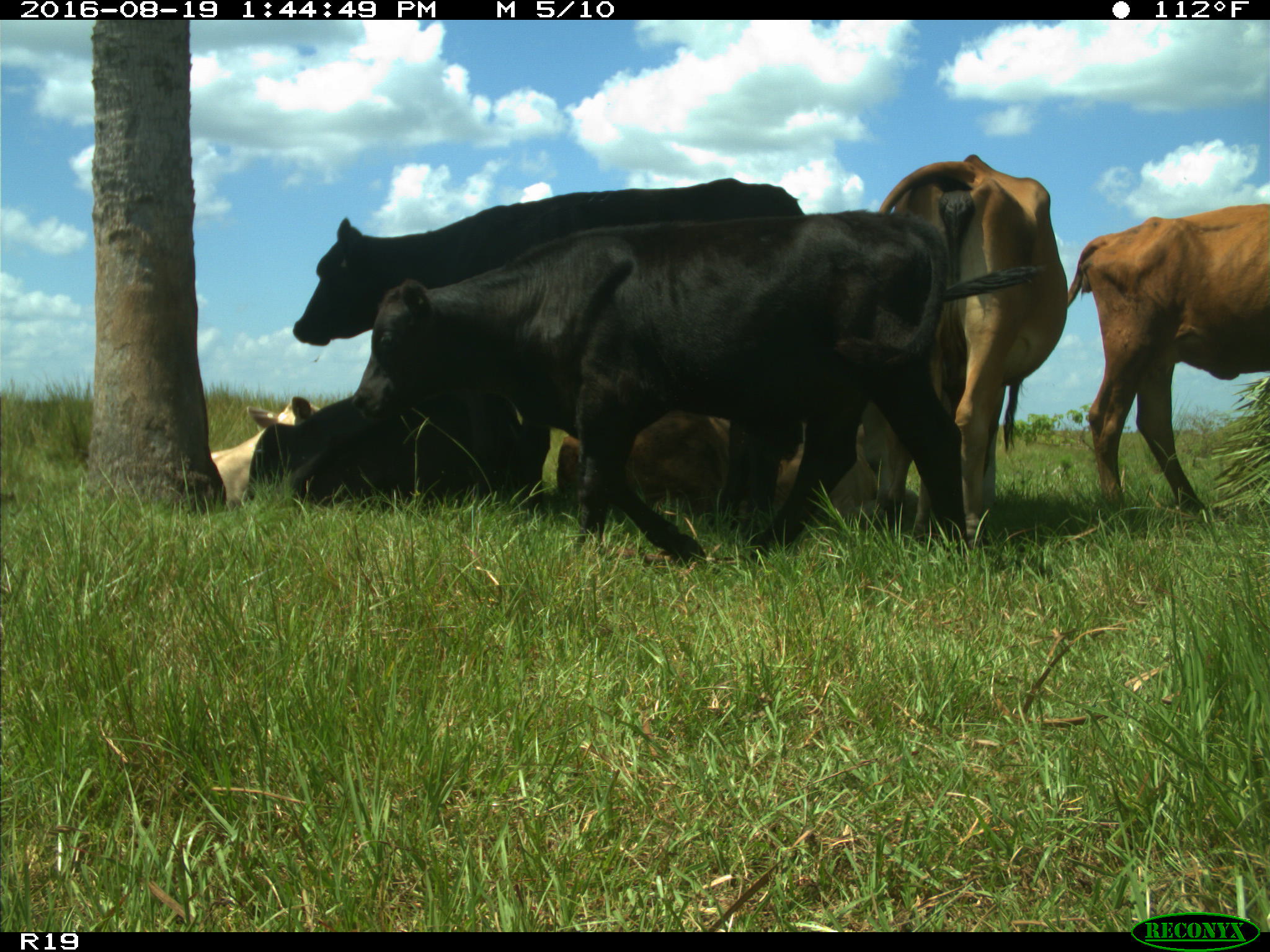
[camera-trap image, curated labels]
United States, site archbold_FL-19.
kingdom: Animalia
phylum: Chordata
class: Mammalia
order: Artiodactyla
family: Bovidae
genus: Bos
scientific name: Bos taurus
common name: domestic cow